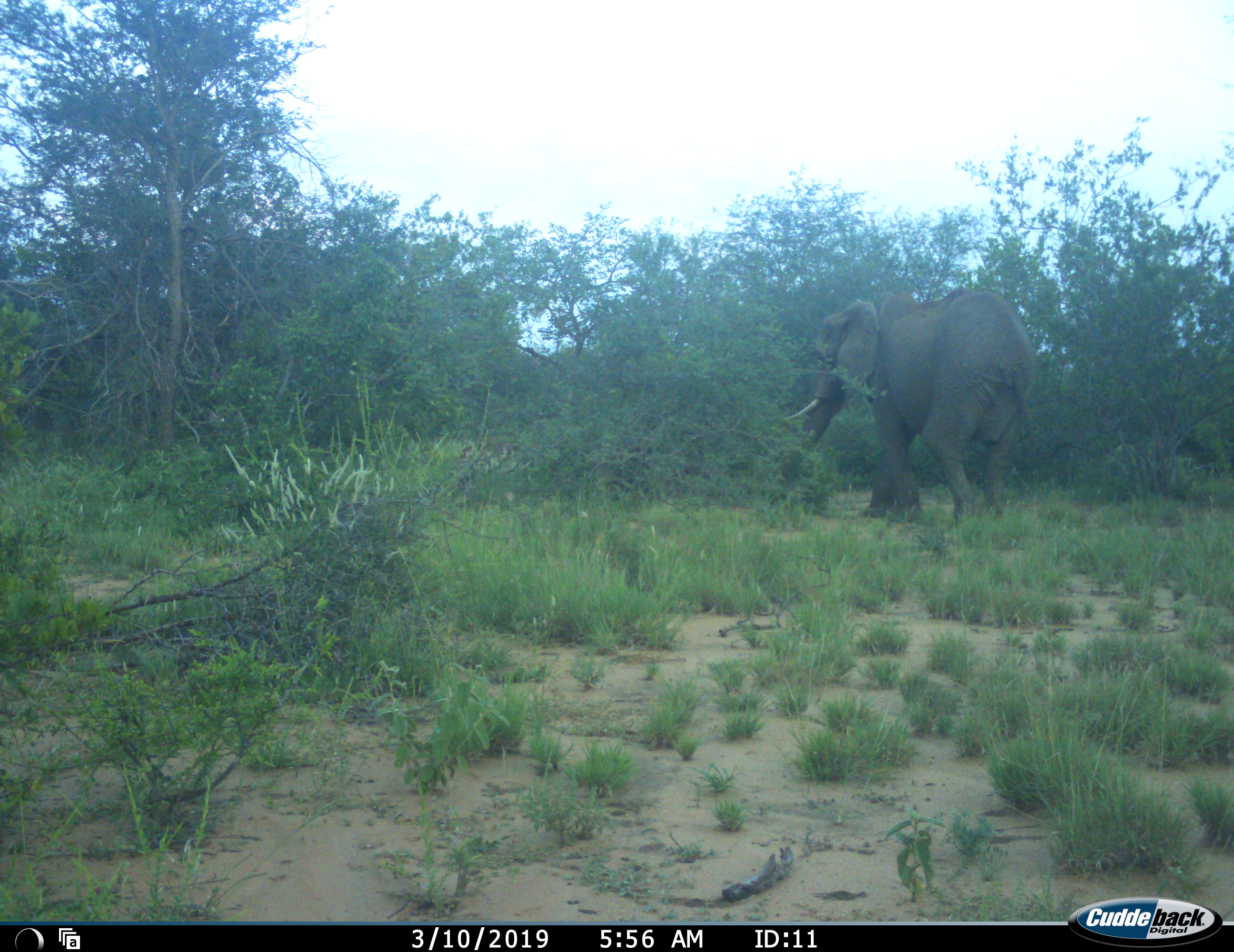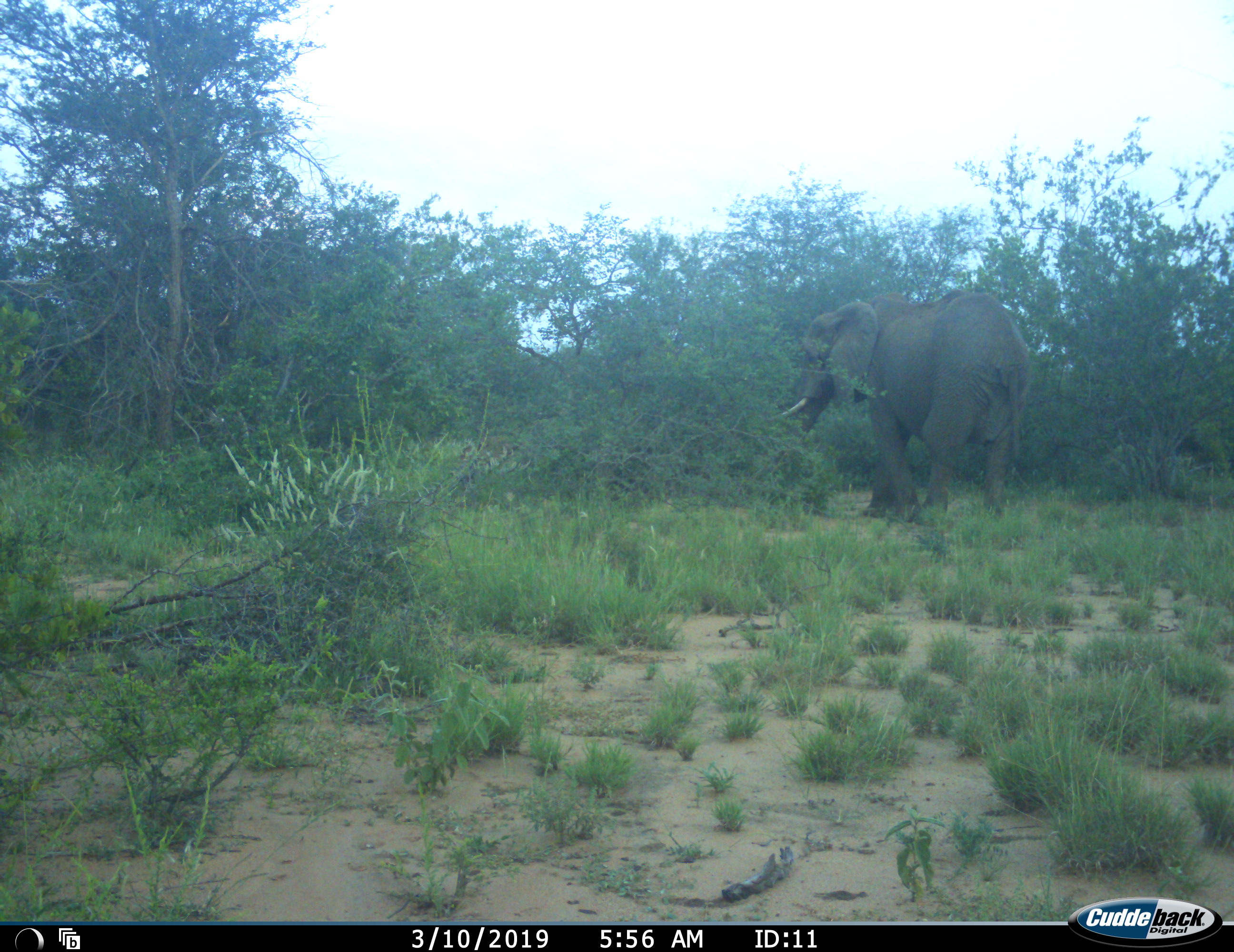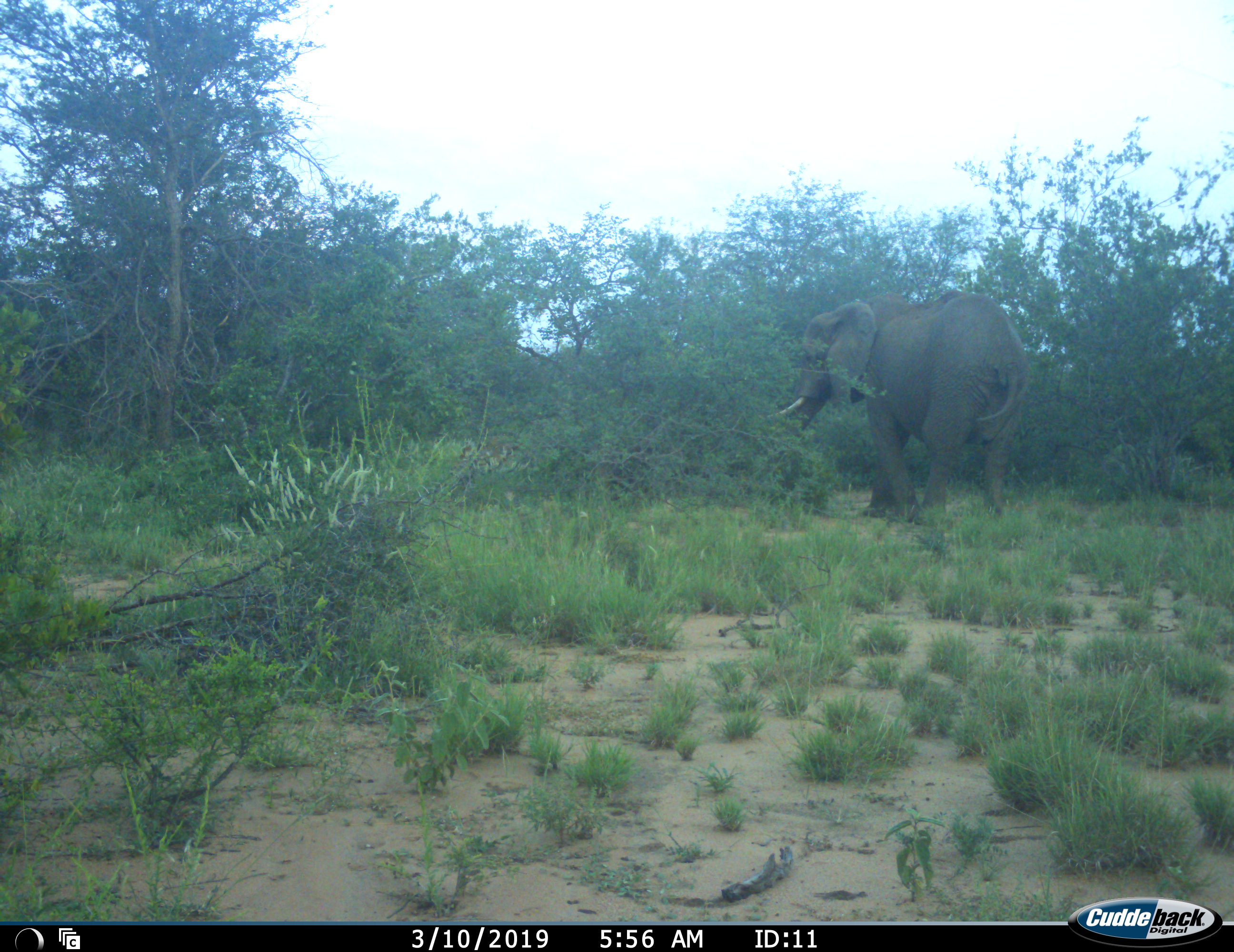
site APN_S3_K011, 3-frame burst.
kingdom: Animalia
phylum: Chordata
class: Mammalia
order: Proboscidea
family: Elephantidae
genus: Loxodonta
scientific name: Loxodonta africana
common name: african bush elephant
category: elephant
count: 1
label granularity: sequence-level